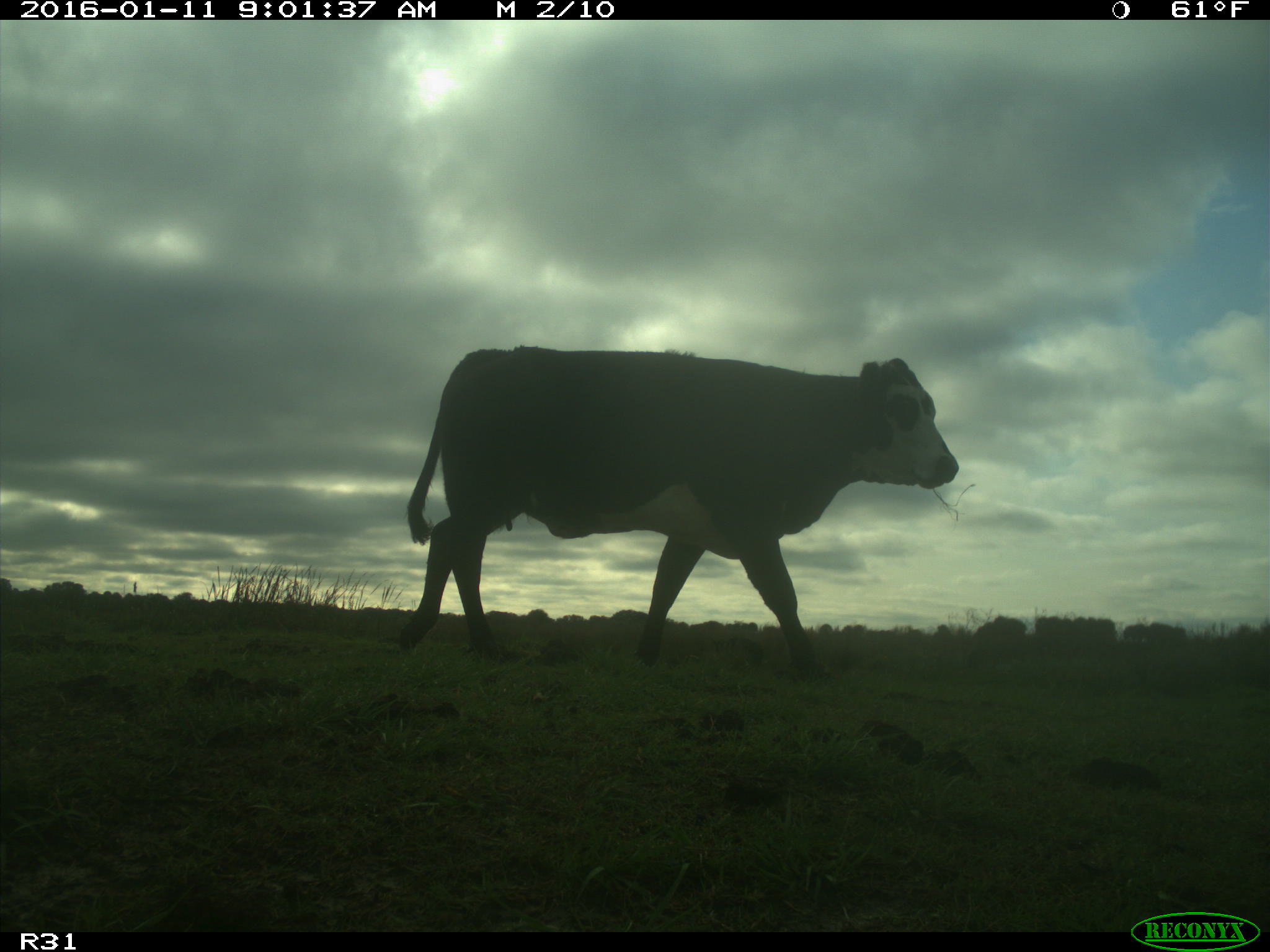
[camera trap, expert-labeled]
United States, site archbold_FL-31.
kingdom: Animalia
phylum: Chordata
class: Mammalia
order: Artiodactyla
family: Bovidae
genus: Bos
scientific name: Bos taurus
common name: domestic cow